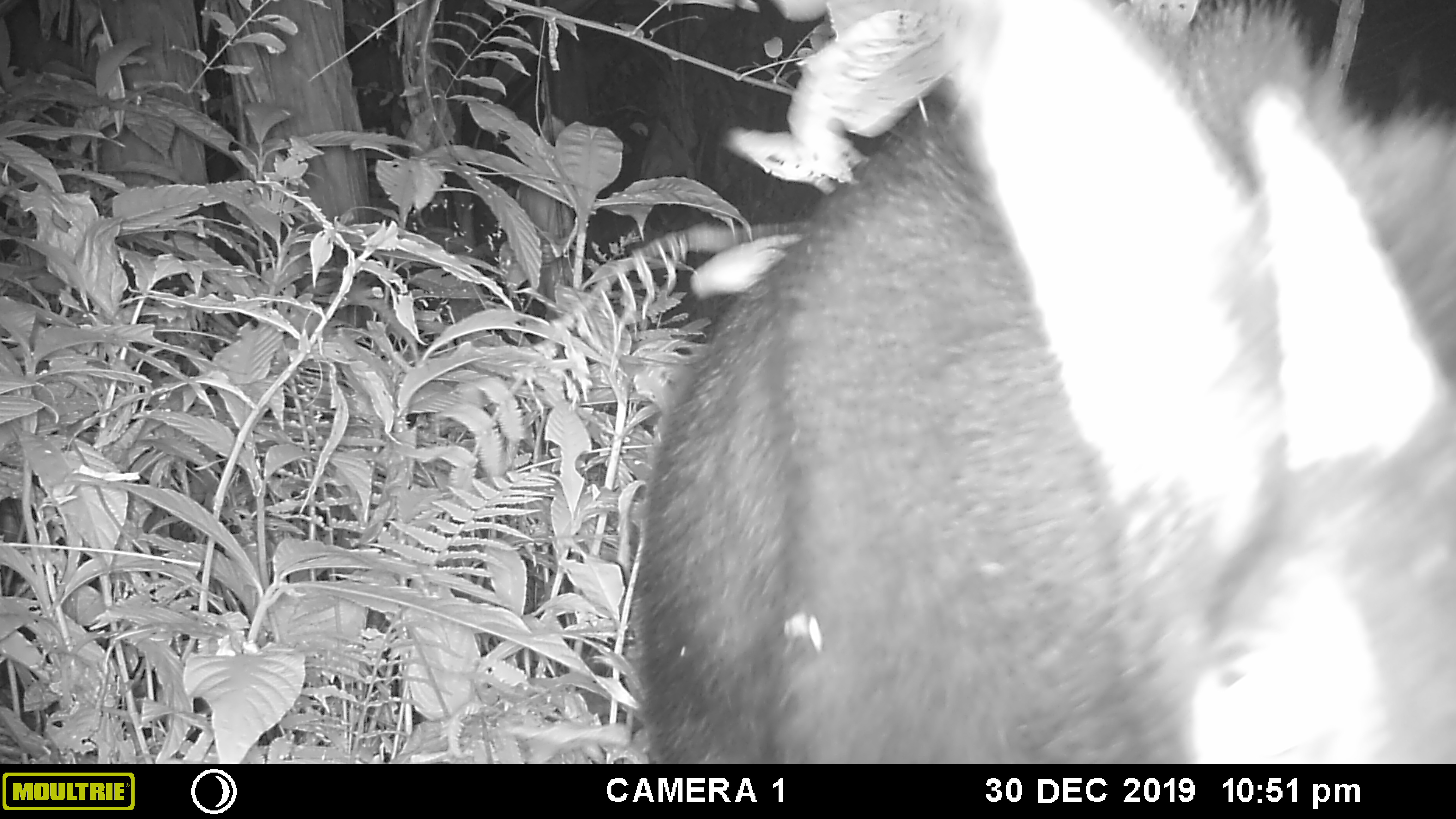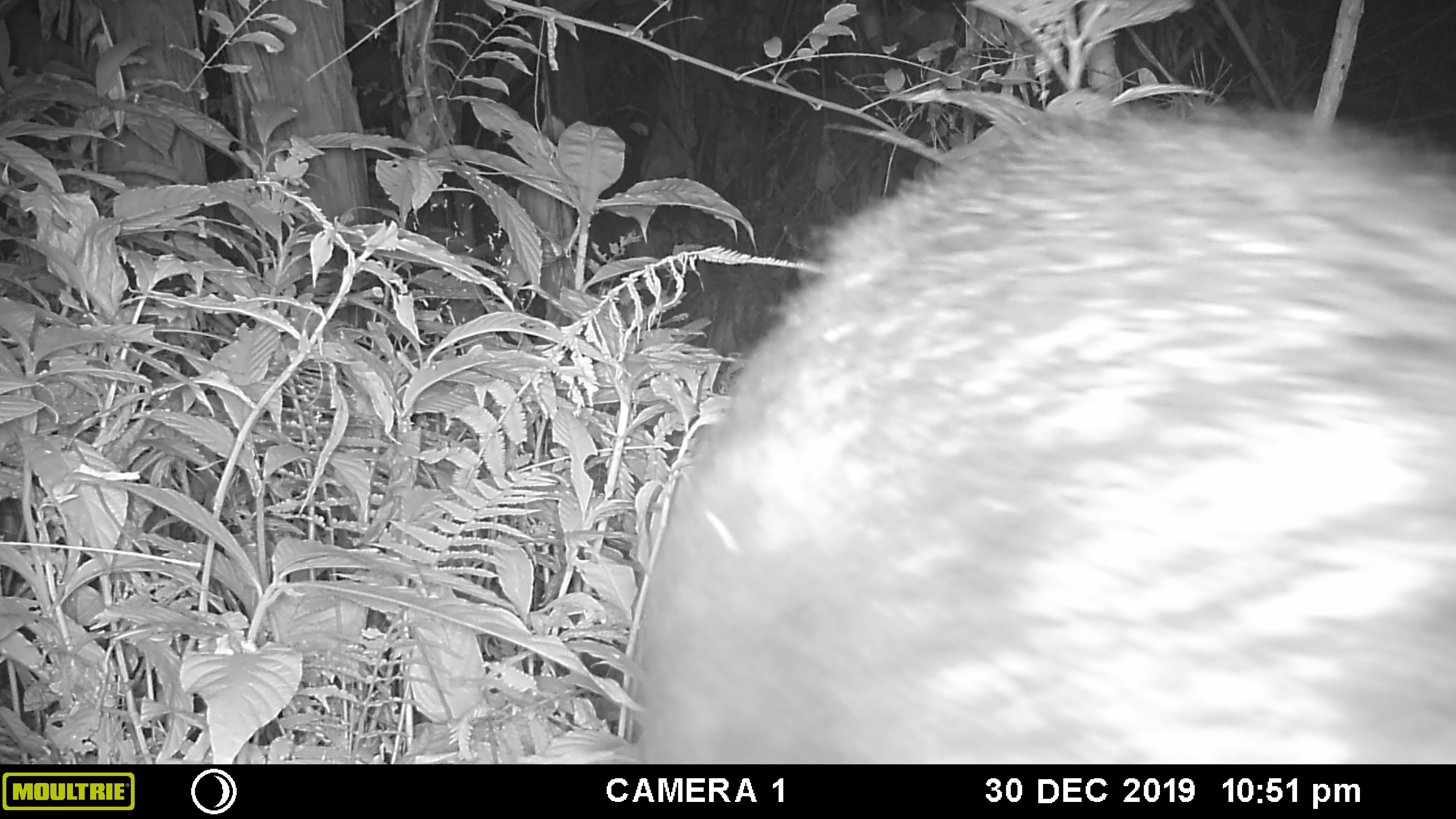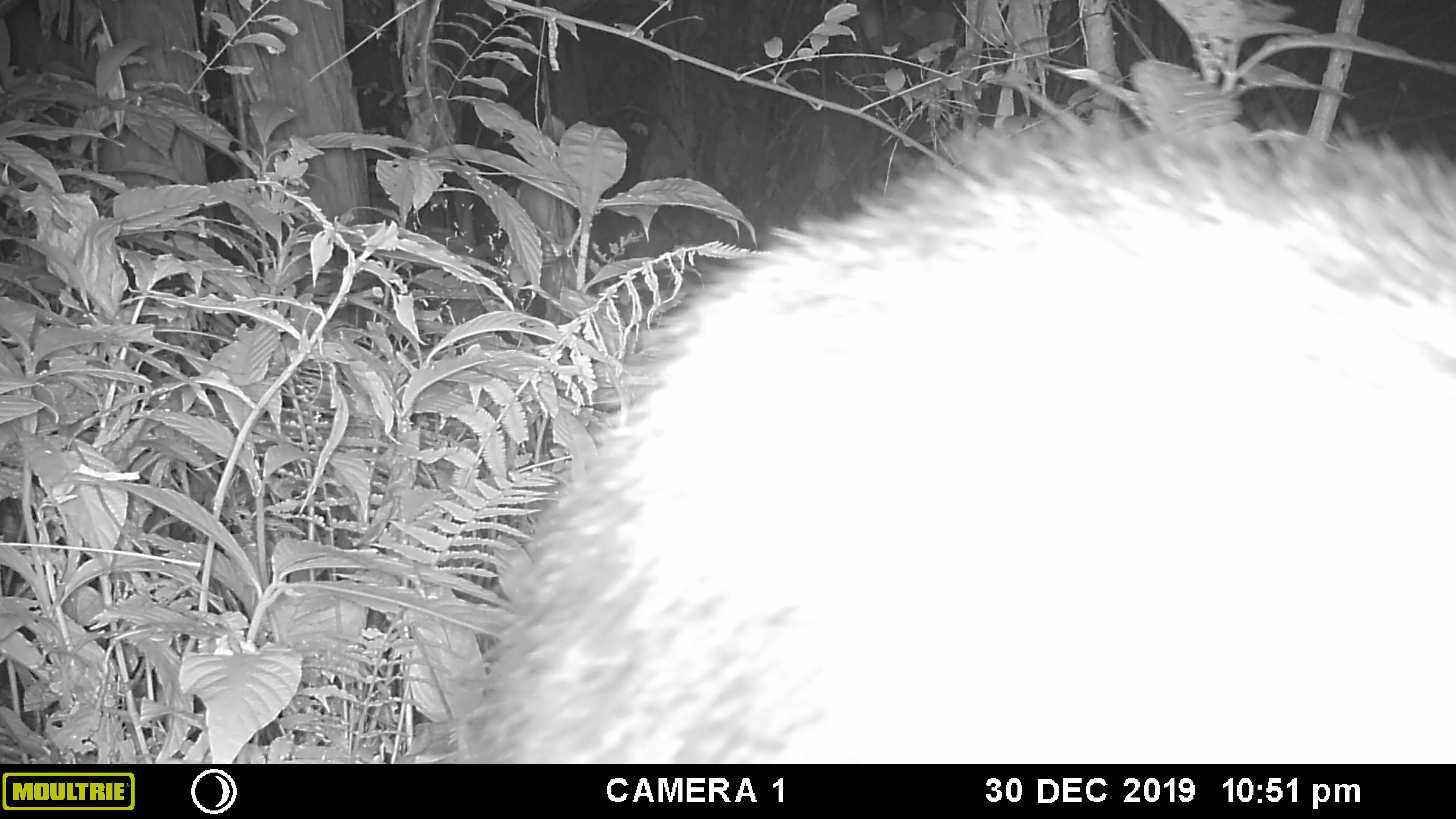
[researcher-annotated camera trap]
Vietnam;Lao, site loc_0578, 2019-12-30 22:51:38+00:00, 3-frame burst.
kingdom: Animalia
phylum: Chordata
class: Mammalia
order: Artiodactyla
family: Bovidae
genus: Capricornis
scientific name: Capricornis sumatraensis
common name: chinese serow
Chinese serow (Capricornis sumatraensis). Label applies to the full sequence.